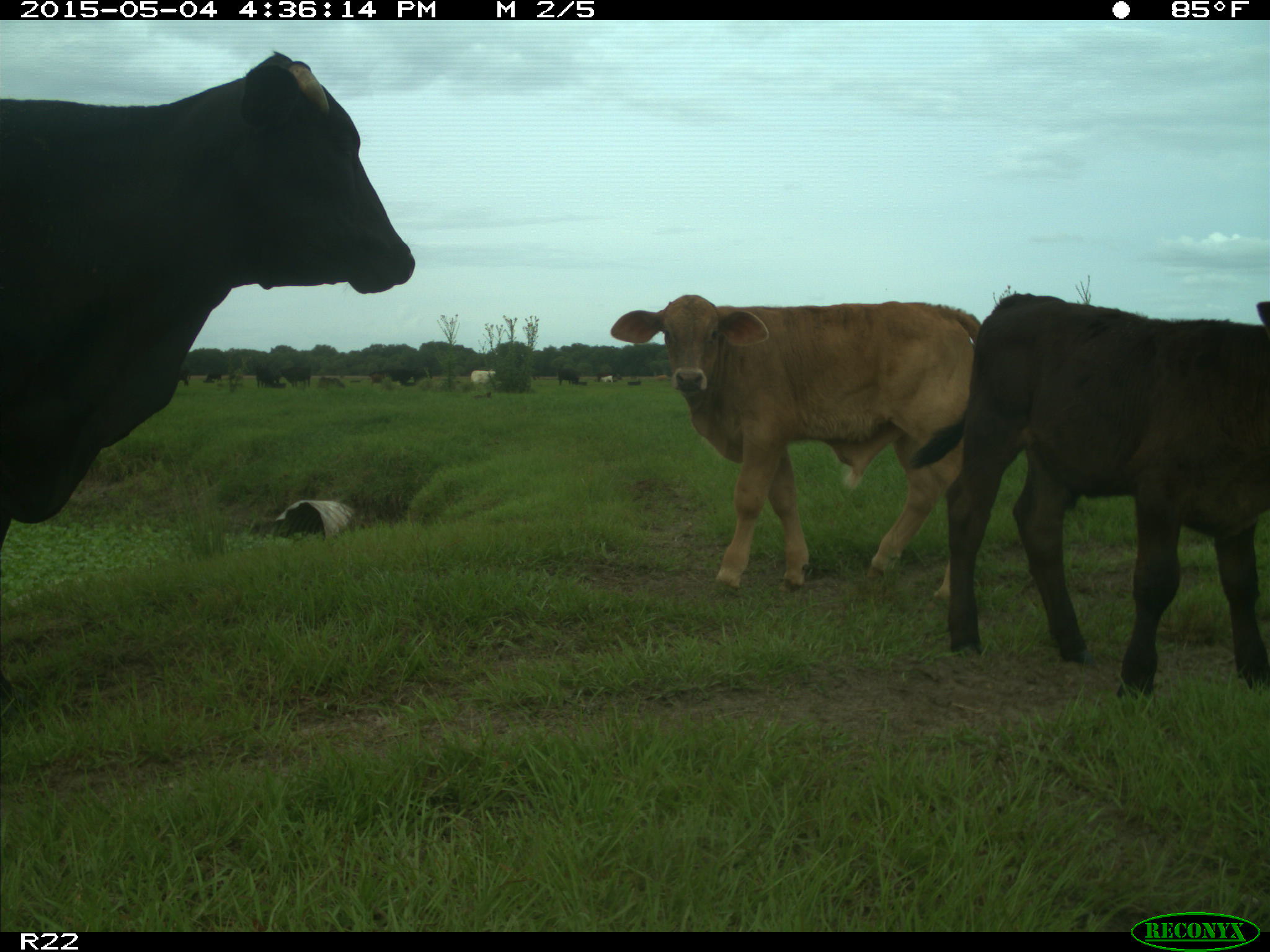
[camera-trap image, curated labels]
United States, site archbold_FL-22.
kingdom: Animalia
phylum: Chordata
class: Mammalia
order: Artiodactyla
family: Bovidae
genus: Bos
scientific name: Bos taurus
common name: domestic cow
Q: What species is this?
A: Bos taurus (domestic cow).